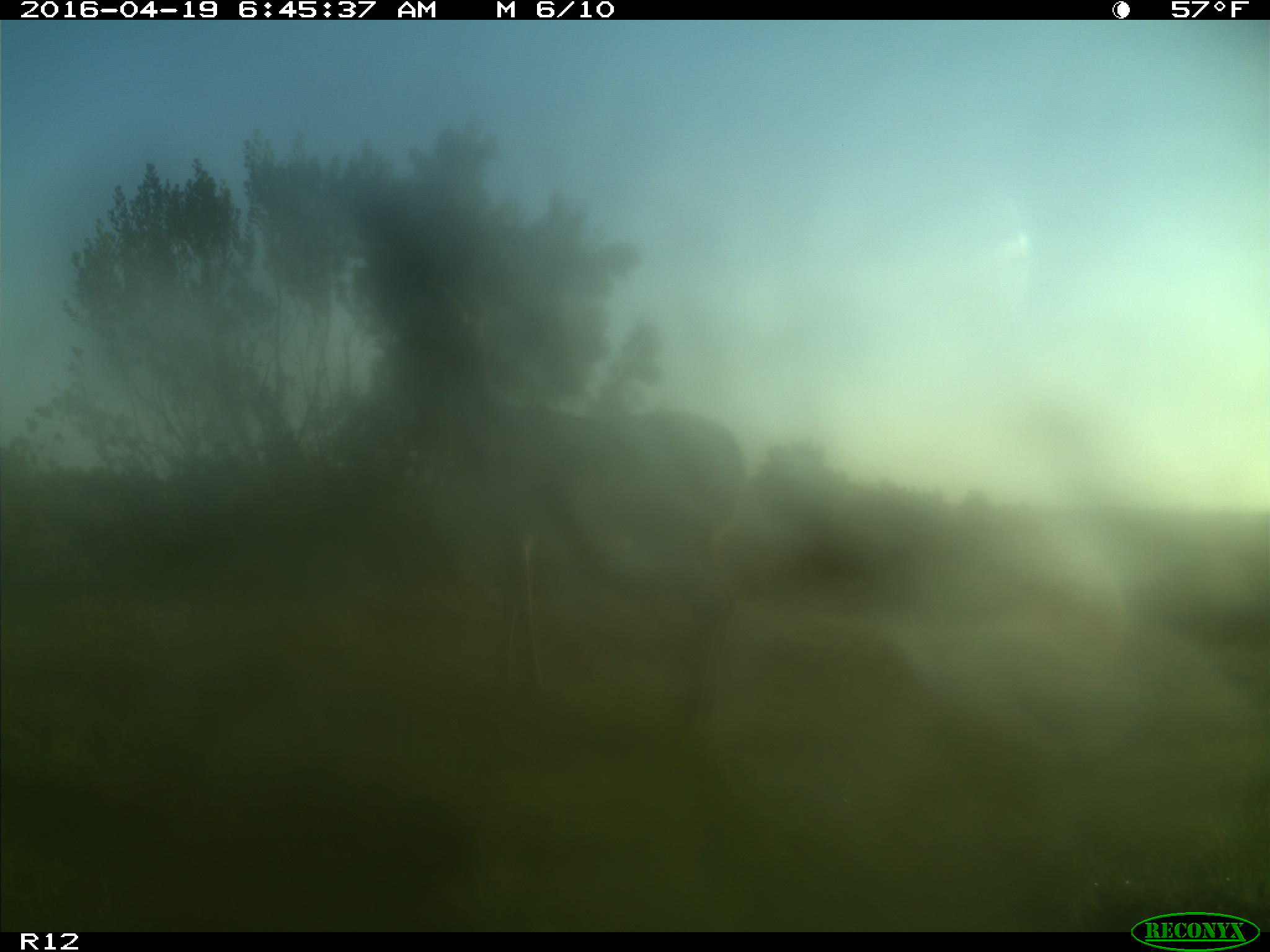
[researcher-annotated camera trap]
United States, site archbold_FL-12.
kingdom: Animalia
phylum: Chordata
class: Mammalia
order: Artiodactyla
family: Cervidae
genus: Odocoileus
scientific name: Odocoileus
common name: deer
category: unidentified deer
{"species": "unidentified deer (deer) (Odocoileus)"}